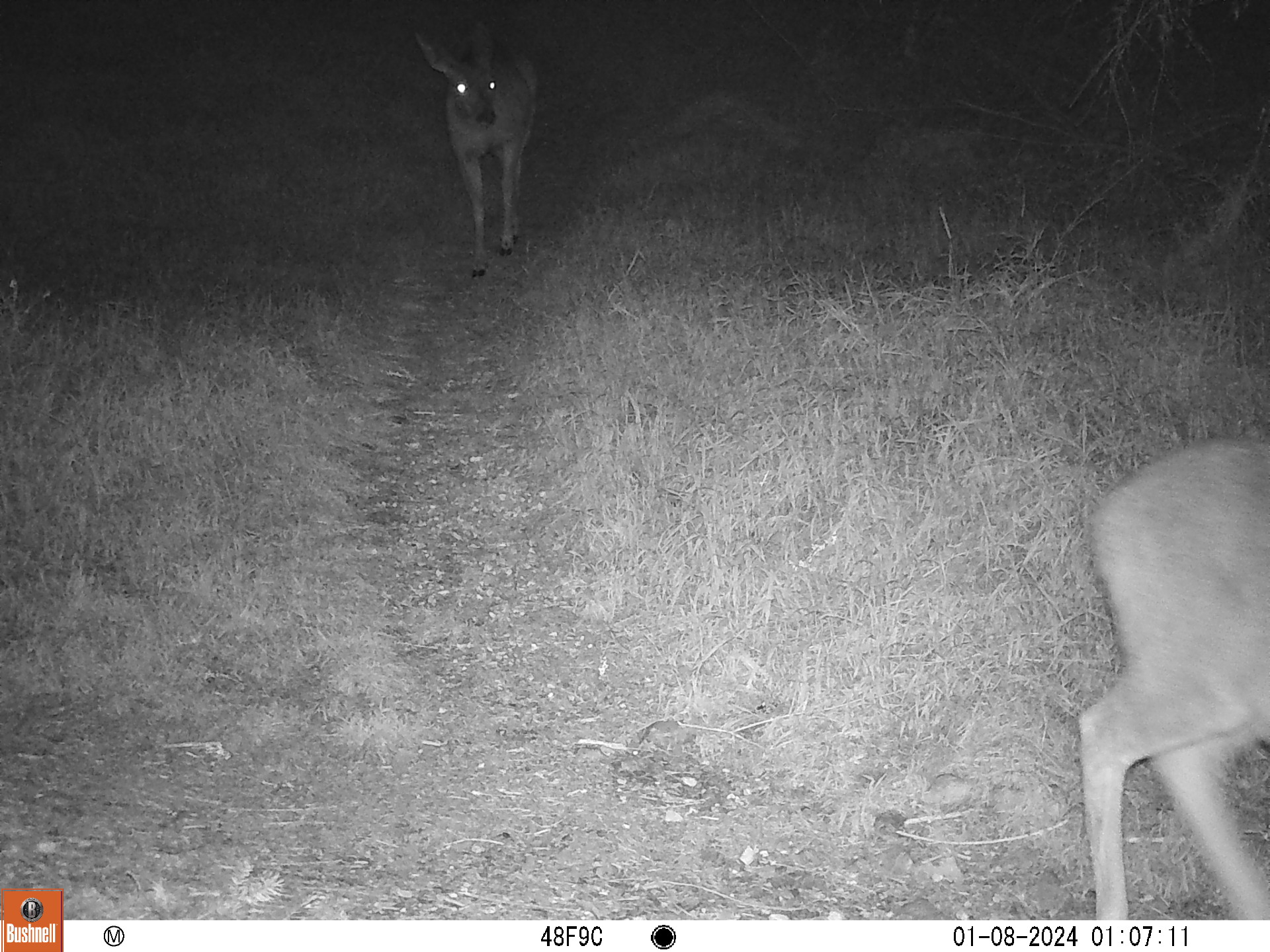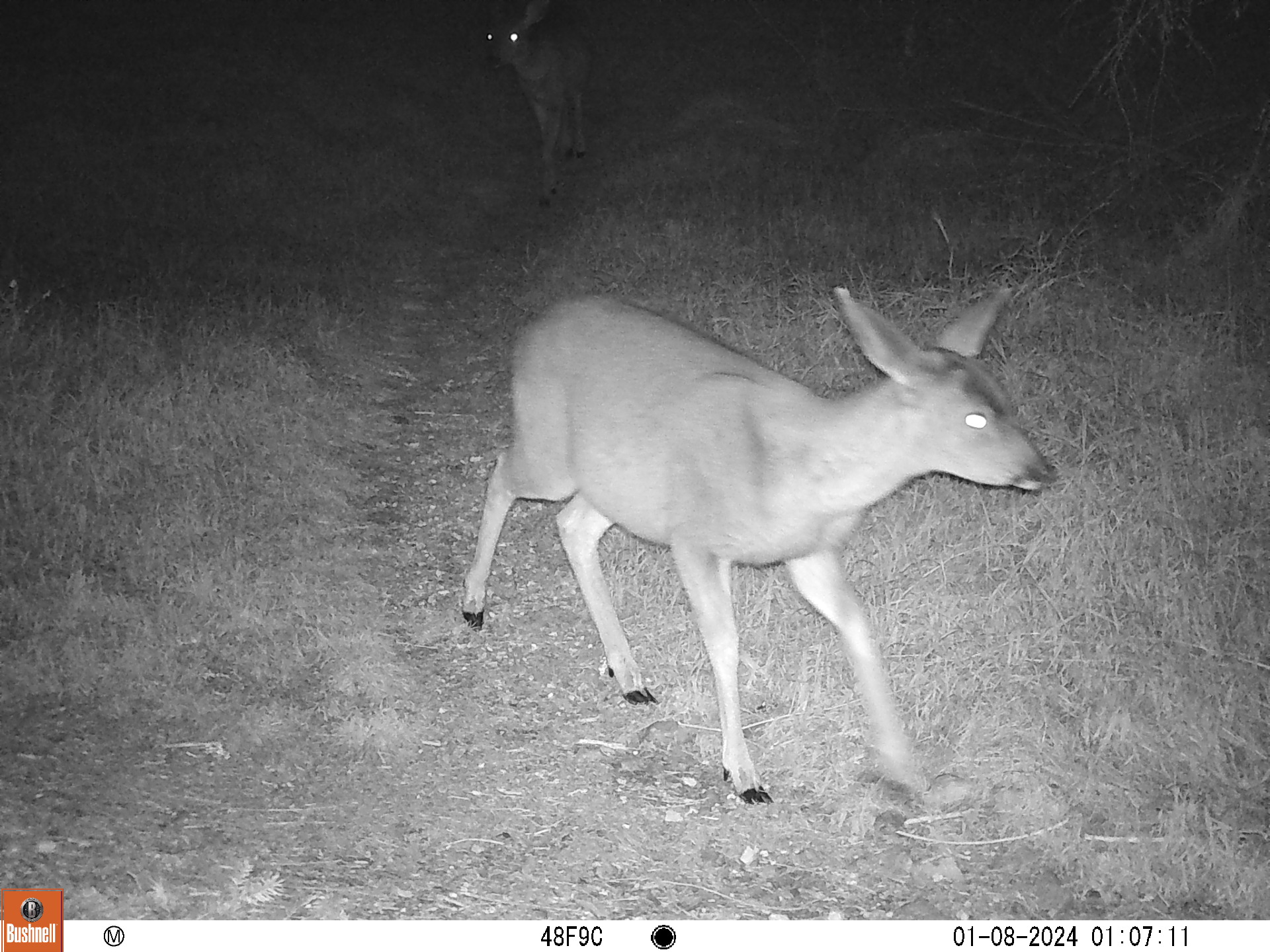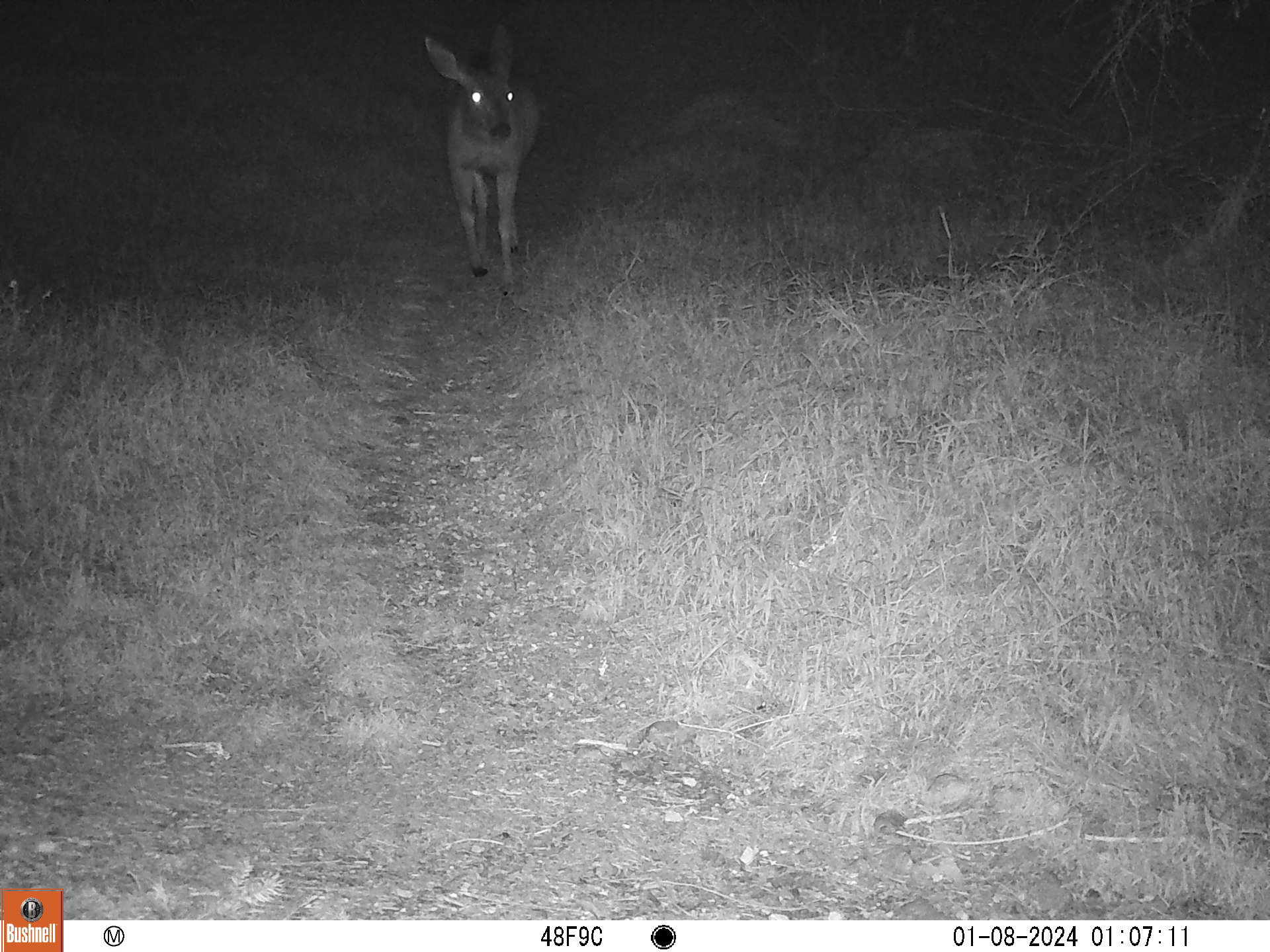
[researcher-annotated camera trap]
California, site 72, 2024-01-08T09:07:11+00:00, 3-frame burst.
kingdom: Animalia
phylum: Chordata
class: Mammalia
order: Artiodactyla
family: Cervidae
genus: Odocoileus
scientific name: Odocoileus hemionus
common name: mule deer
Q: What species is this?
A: Mule deer (Odocoileus hemionus).